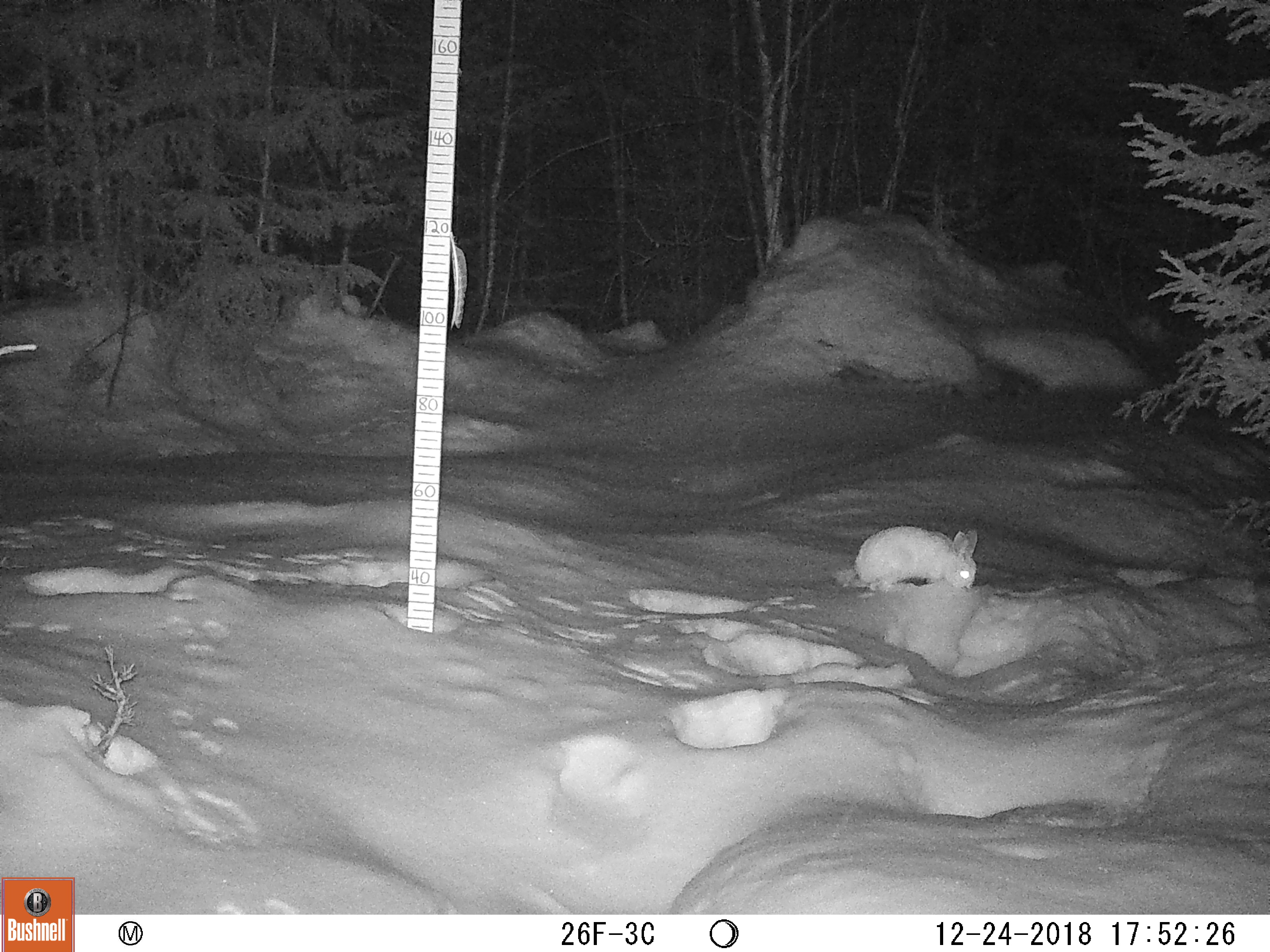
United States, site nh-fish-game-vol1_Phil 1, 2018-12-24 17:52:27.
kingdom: Animalia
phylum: Chordata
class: Mammalia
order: Lagomorpha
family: Leporidae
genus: Lepus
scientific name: Lepus americanus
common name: snowshoe hare